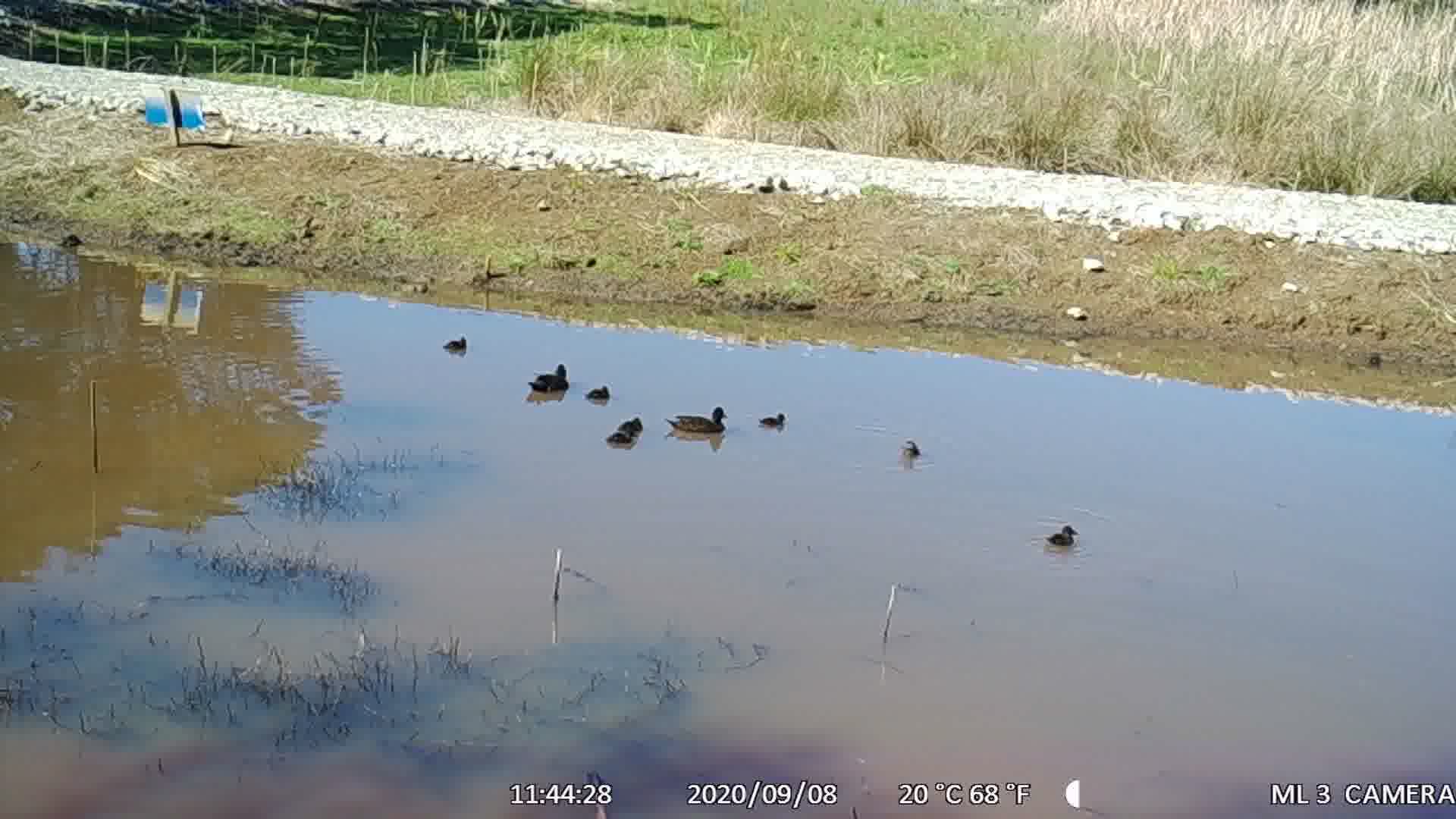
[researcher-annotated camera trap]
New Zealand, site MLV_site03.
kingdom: Animalia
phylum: Chordata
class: Aves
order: Anseriformes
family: Anatidae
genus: Anas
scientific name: Anas chlorotis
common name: brown teal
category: pateke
Pateke (brown teal) (Anas chlorotis).